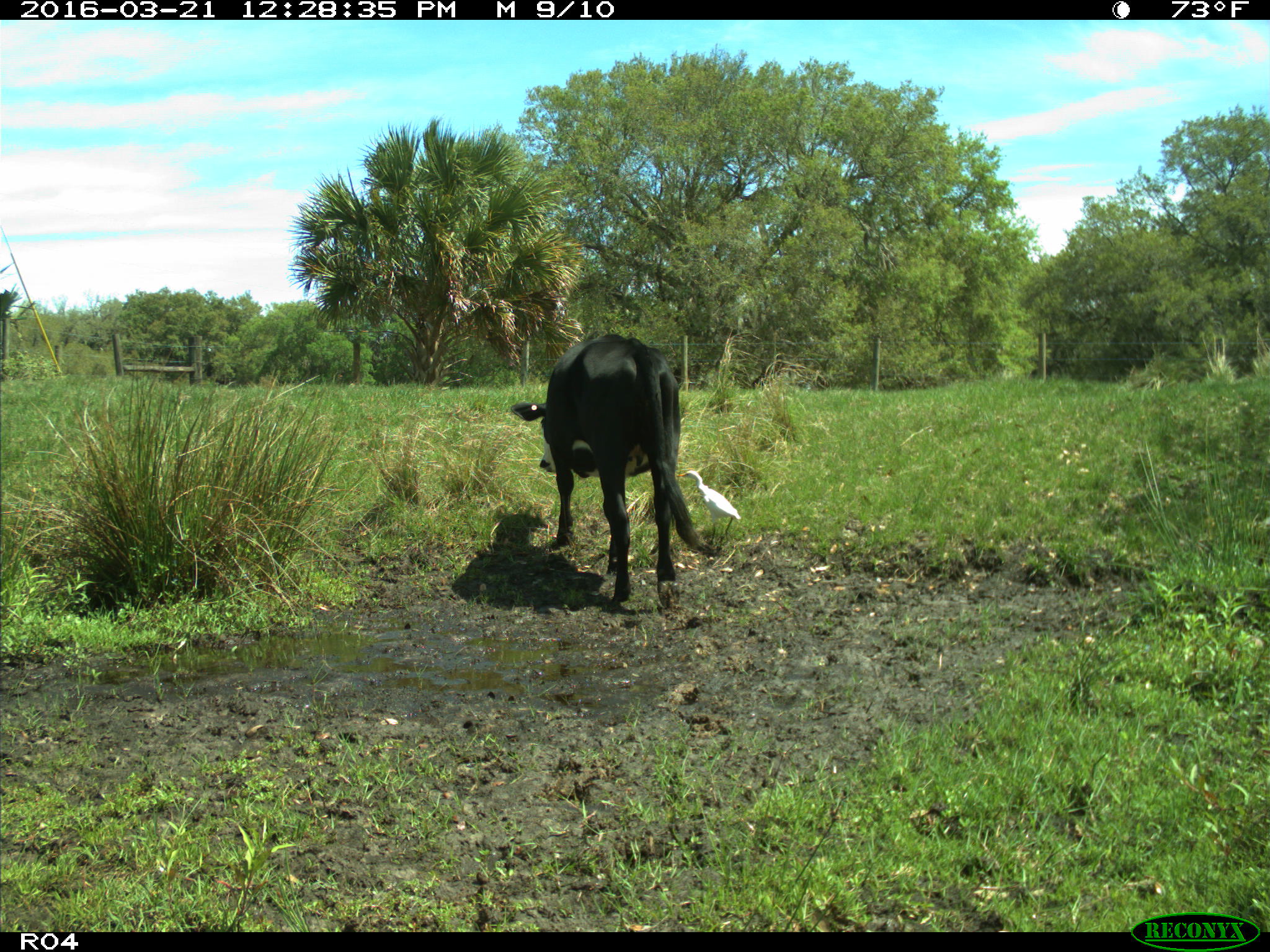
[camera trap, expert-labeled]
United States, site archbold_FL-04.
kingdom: Animalia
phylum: Chordata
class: Mammalia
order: Artiodactyla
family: Bovidae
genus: Bos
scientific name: Bos taurus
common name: domestic cow